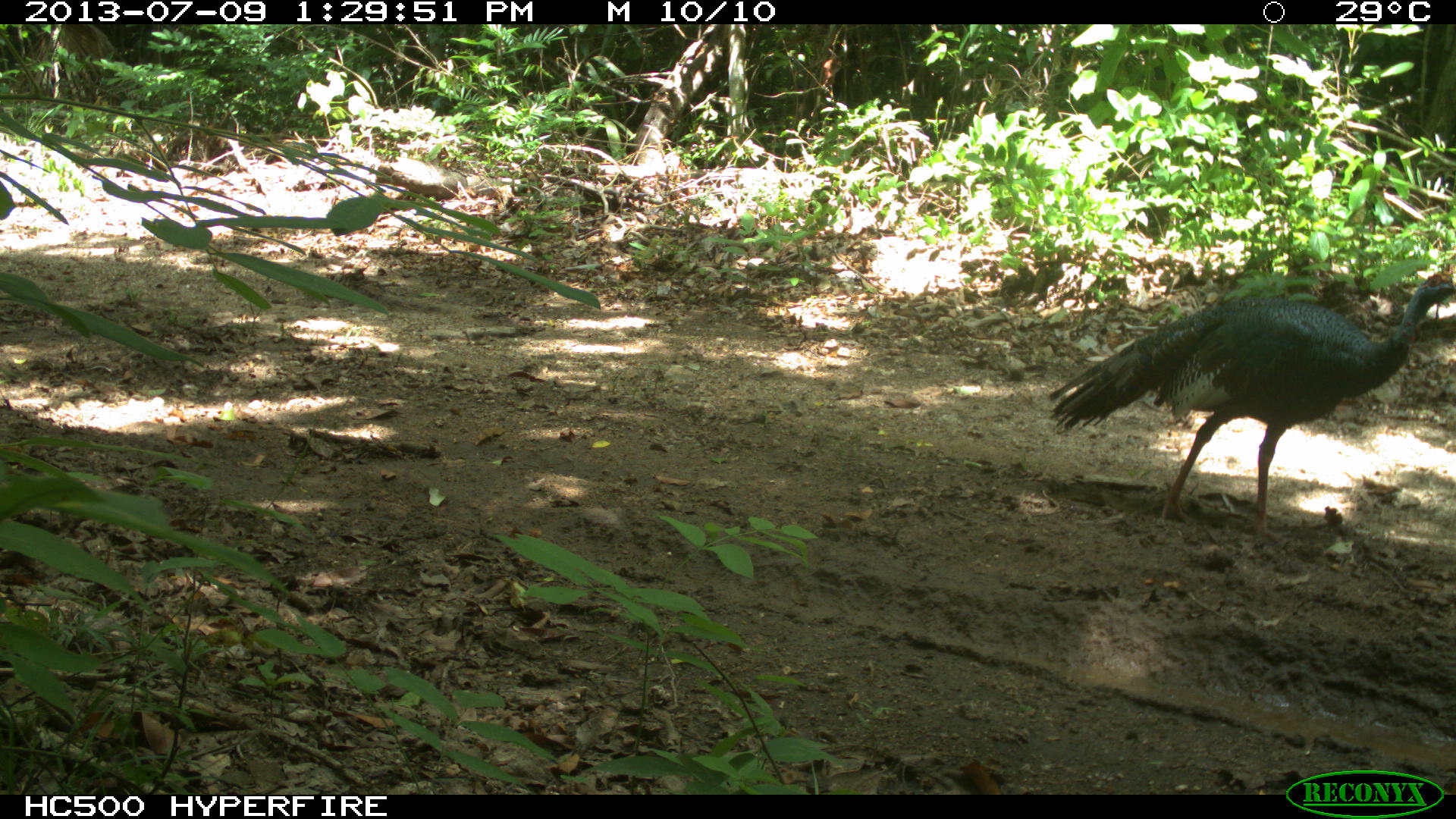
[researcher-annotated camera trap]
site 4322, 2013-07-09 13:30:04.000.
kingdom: Animalia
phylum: Chordata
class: Aves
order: Galliformes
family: Phasianidae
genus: Meleagris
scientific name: Meleagris ocellata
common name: ocellated turkey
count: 1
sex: male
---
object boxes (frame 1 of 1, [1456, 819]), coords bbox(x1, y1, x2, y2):
meleagris ocellata: bbox(1048, 271, 1456, 546)